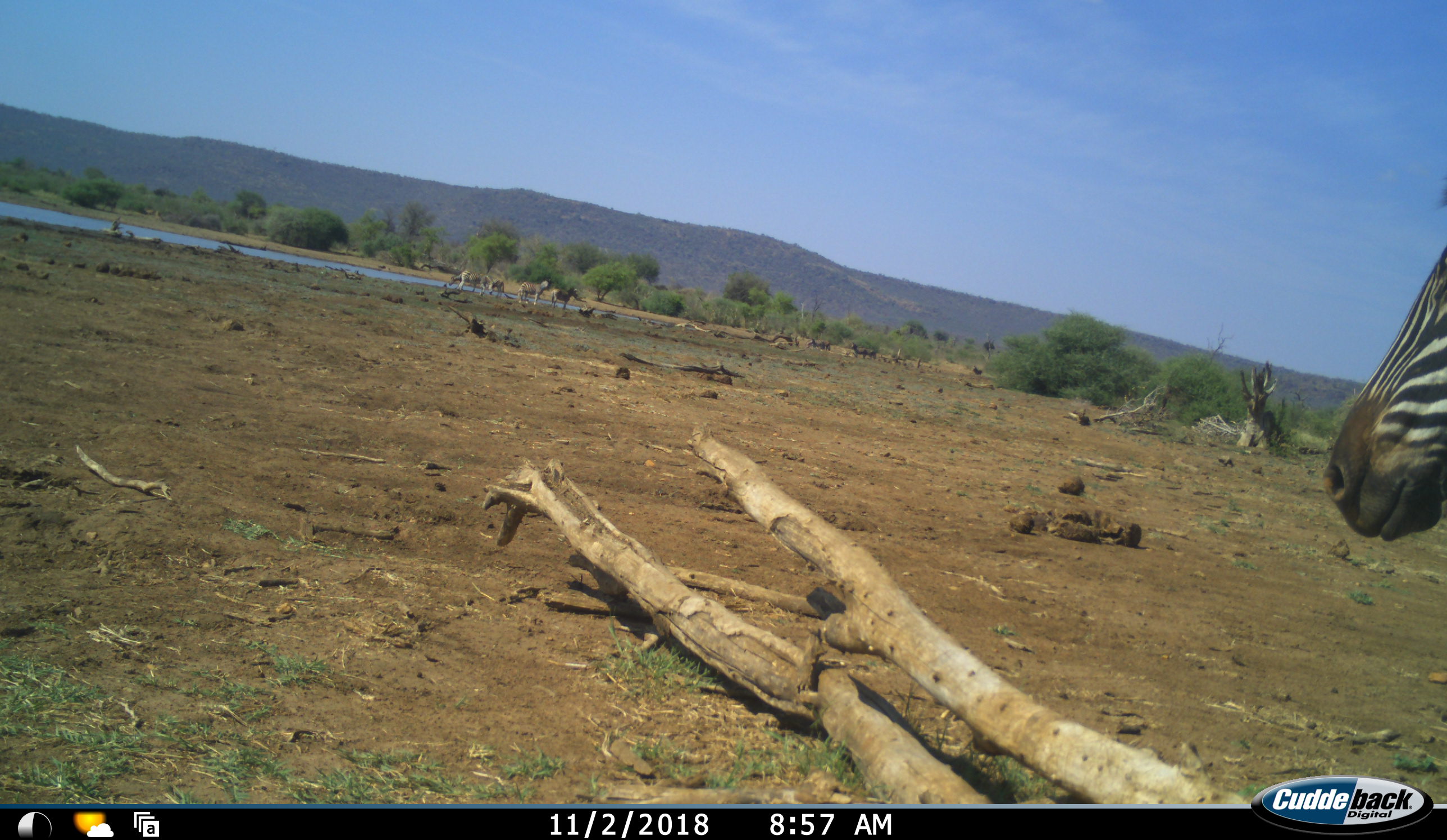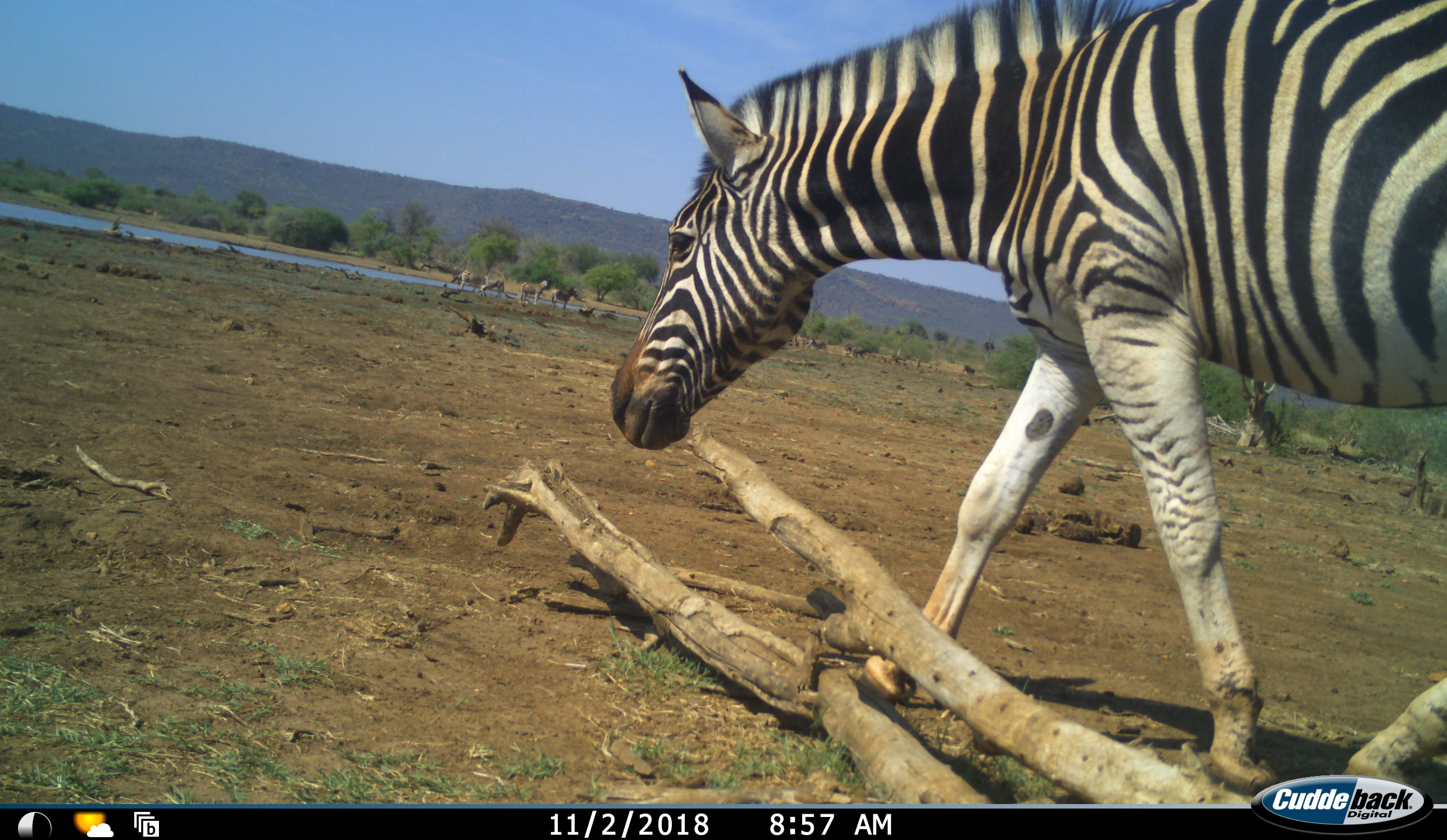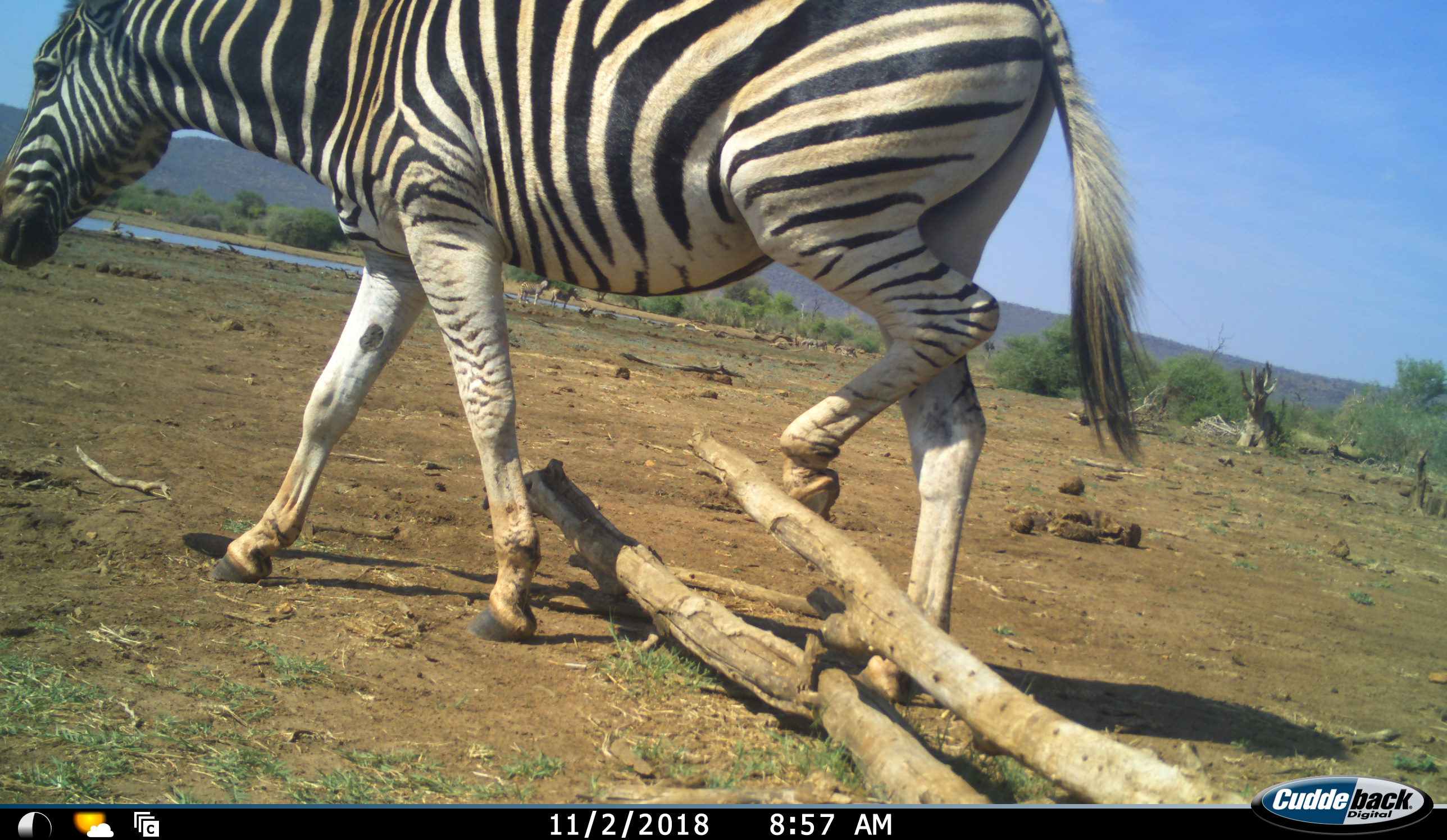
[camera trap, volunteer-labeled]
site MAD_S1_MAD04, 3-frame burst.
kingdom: Animalia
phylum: Chordata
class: Mammalia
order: Perissodactyla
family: Equidae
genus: Equus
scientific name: Equus quagga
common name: plains zebra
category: zebraplains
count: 5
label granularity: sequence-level